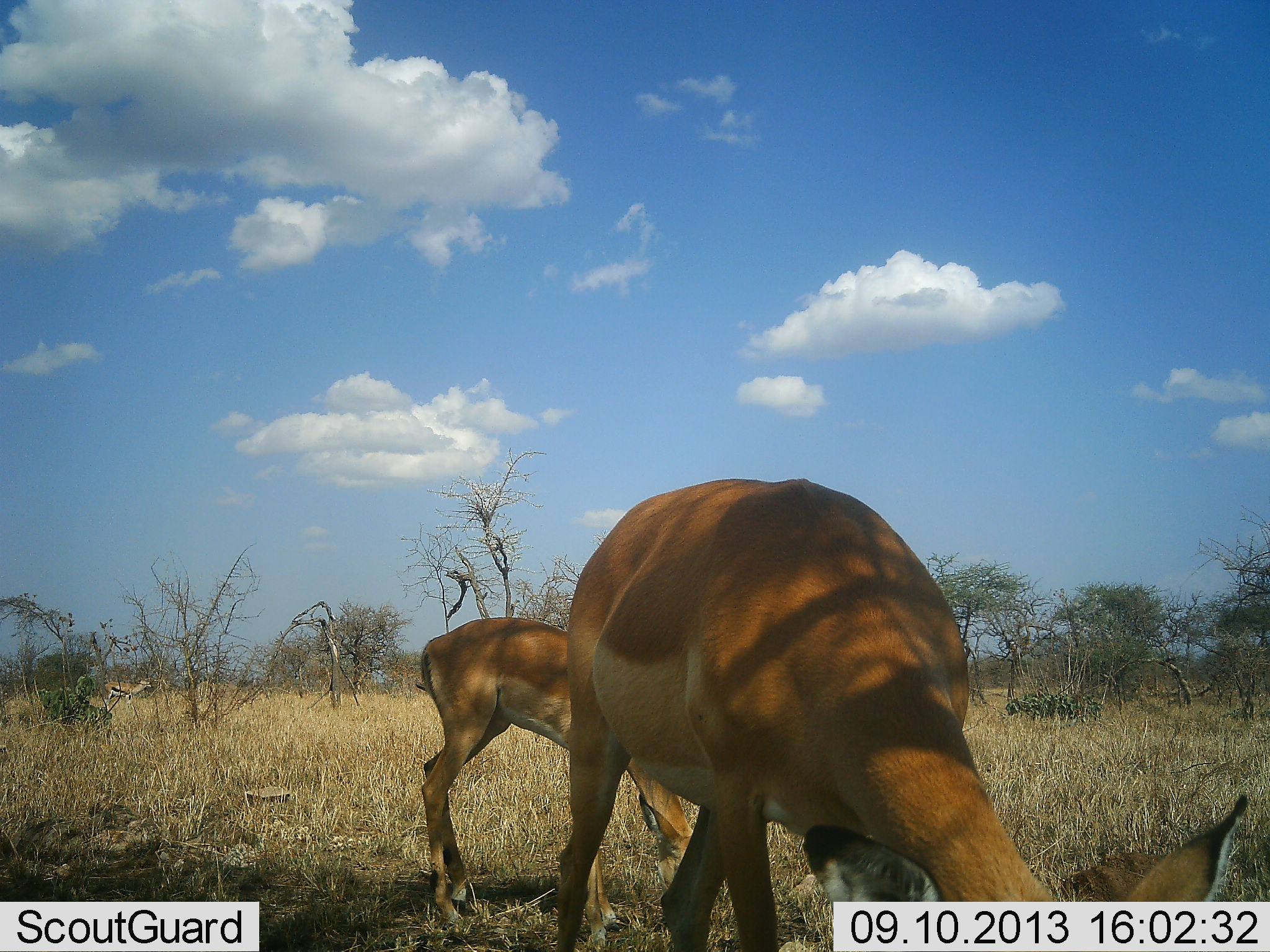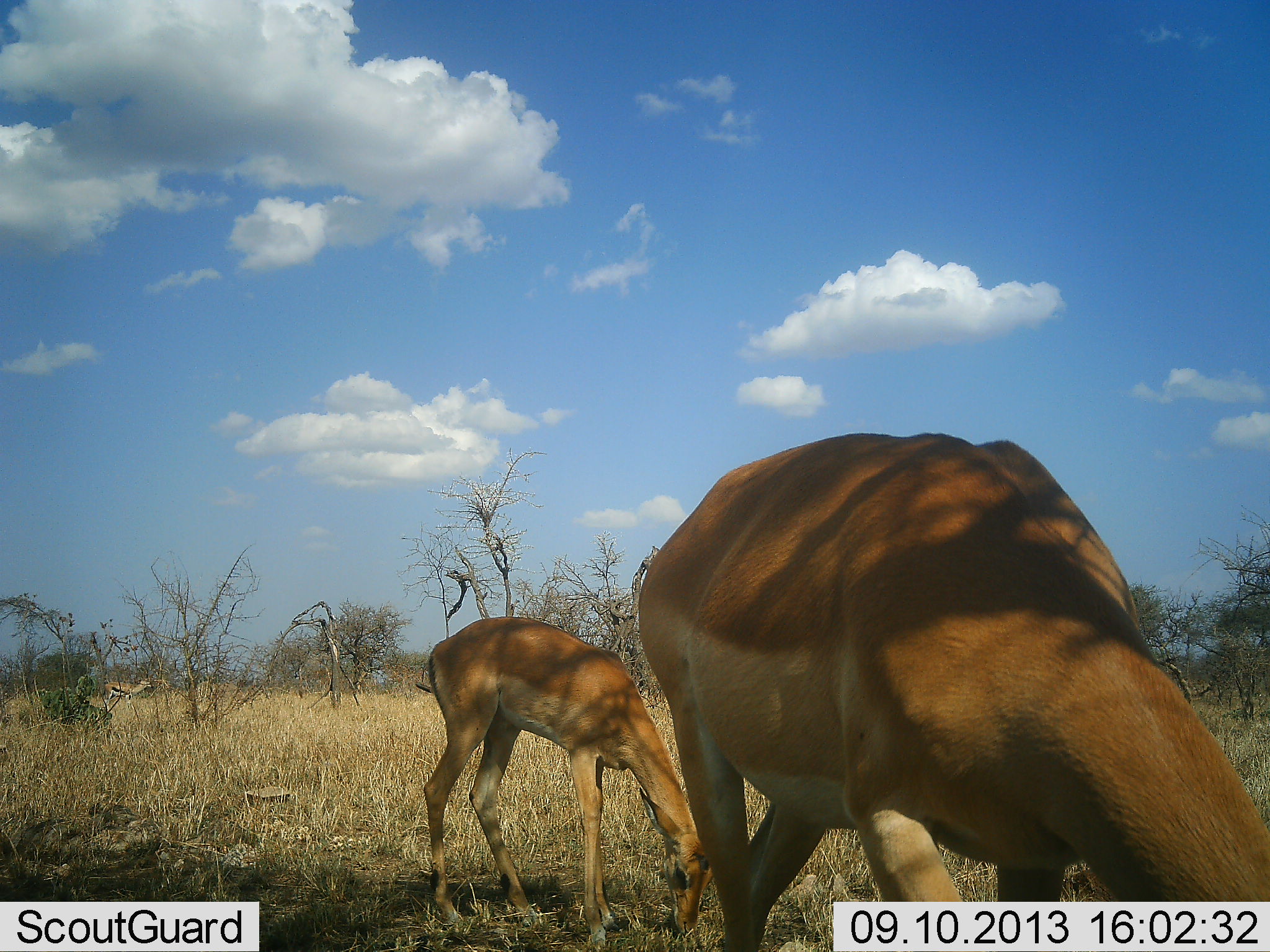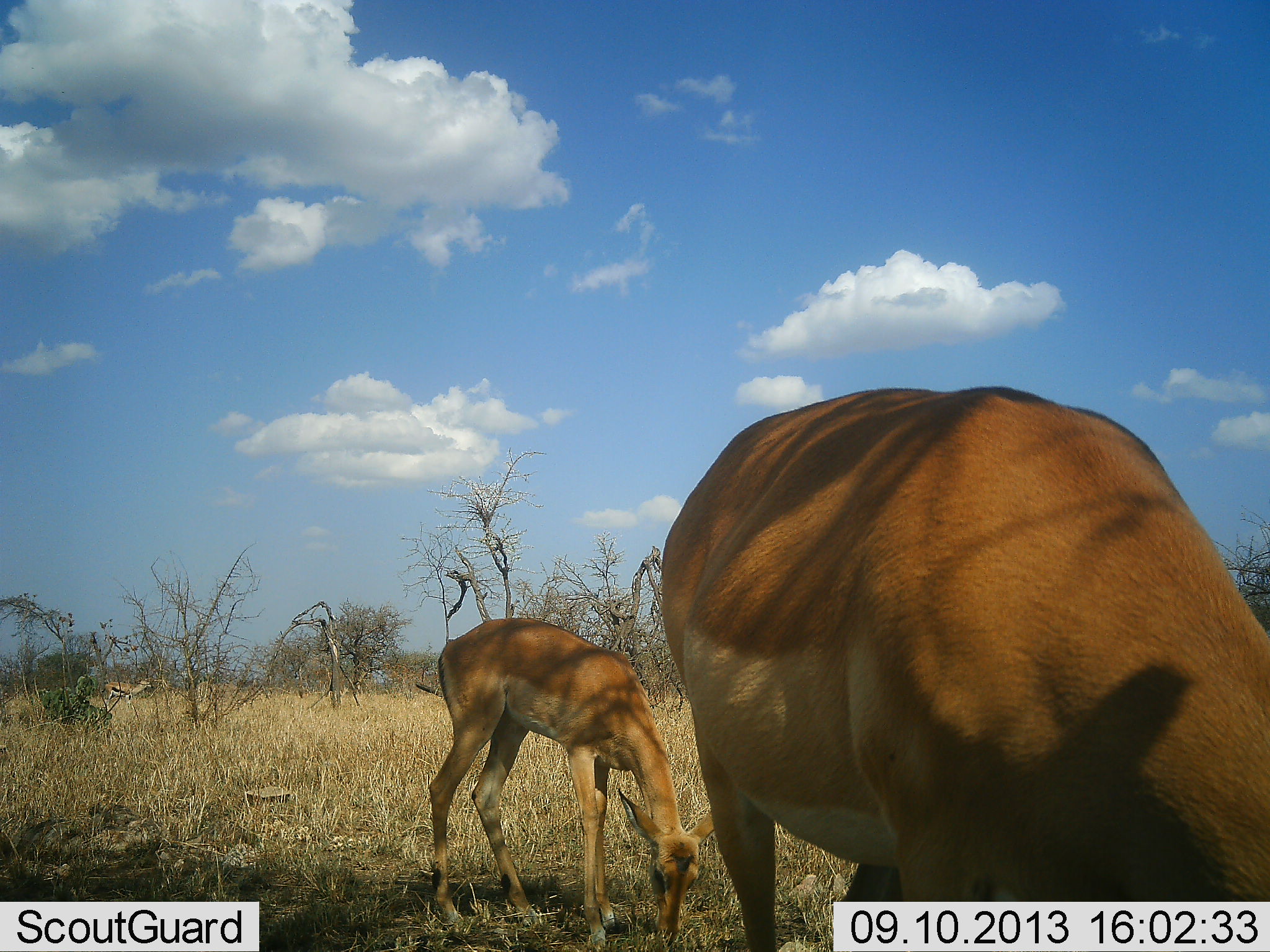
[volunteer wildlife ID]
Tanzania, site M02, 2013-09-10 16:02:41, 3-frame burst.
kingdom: Animalia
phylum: Chordata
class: Mammalia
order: Artiodactyla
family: Bovidae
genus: Aepyceros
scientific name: Aepyceros melampus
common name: impala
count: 2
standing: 20%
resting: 0%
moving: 20%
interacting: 0%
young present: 3%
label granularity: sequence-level